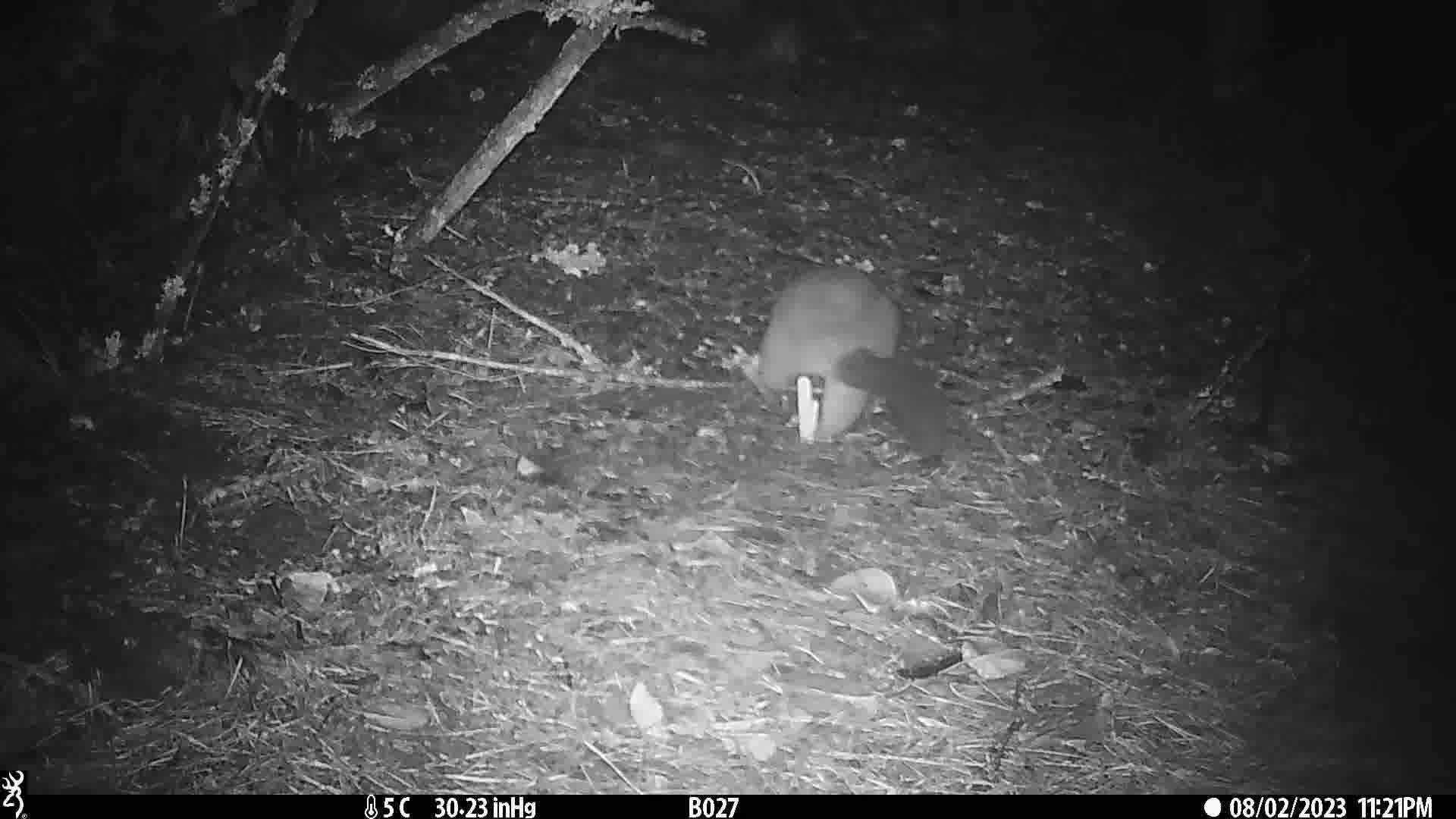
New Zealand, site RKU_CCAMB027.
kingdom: Animalia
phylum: Chordata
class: Mammalia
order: Diprotodontia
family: Phalangeridae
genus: Trichosurus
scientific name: Trichosurus vulpecula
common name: common brushtail possum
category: possum